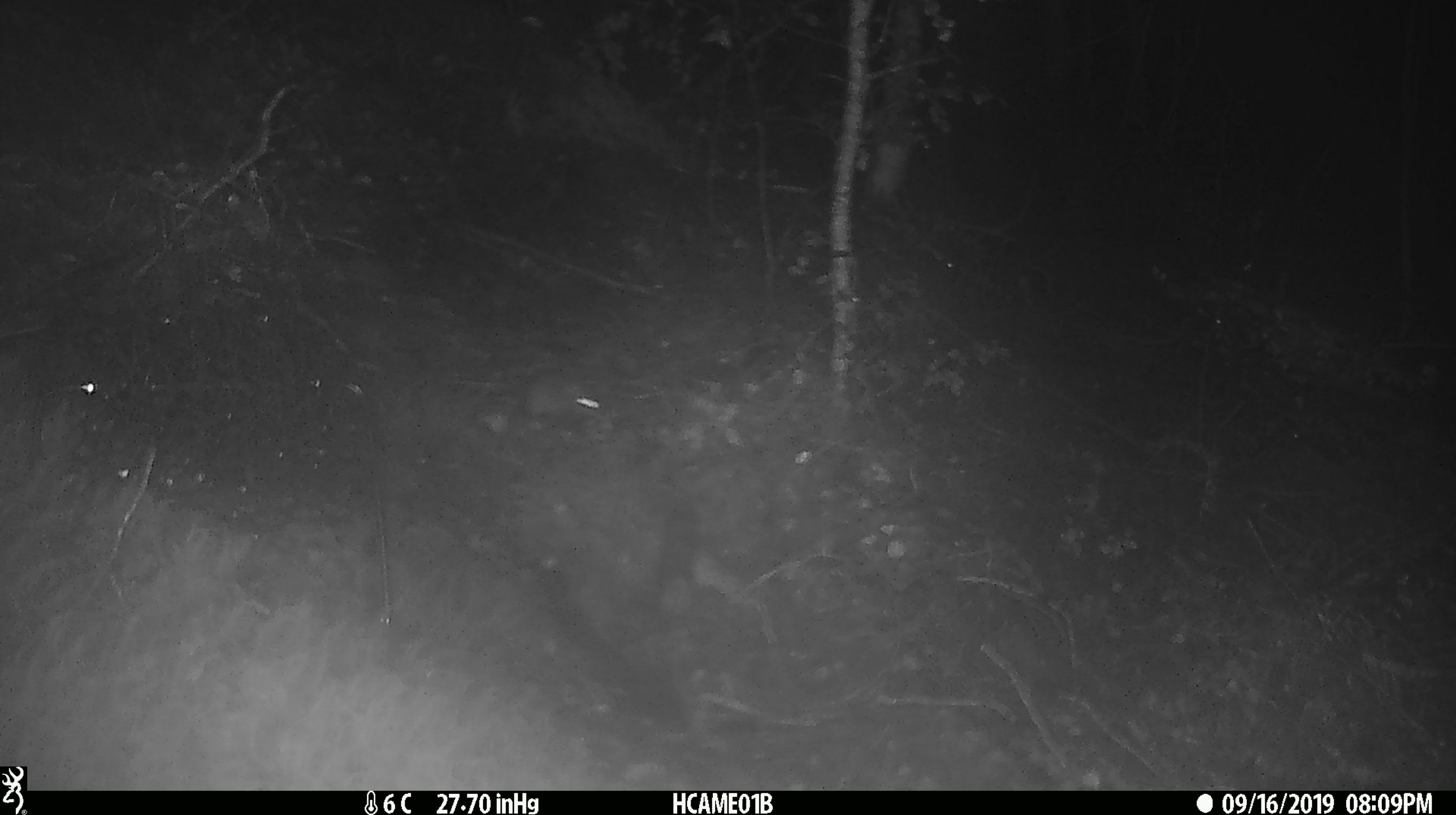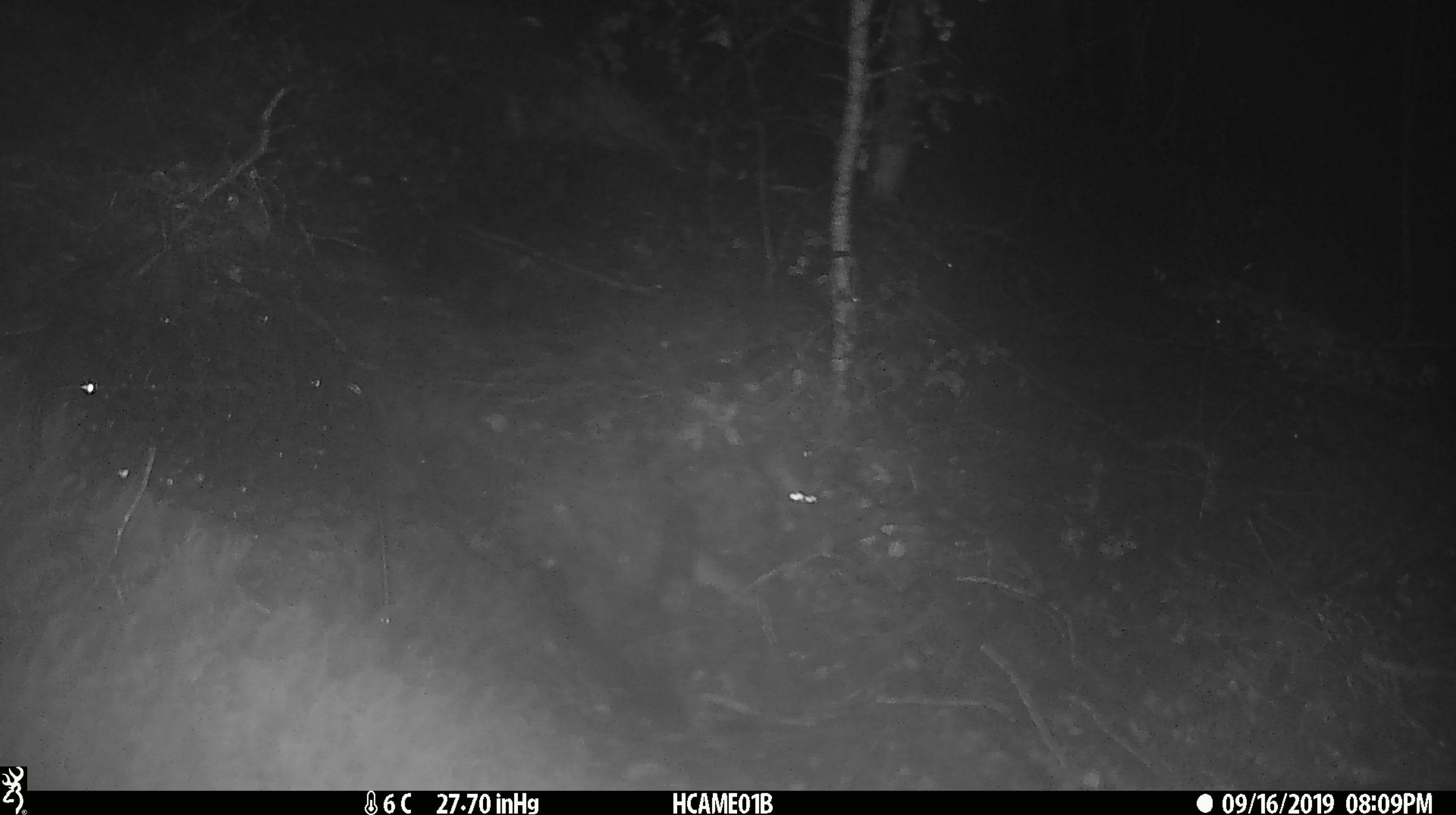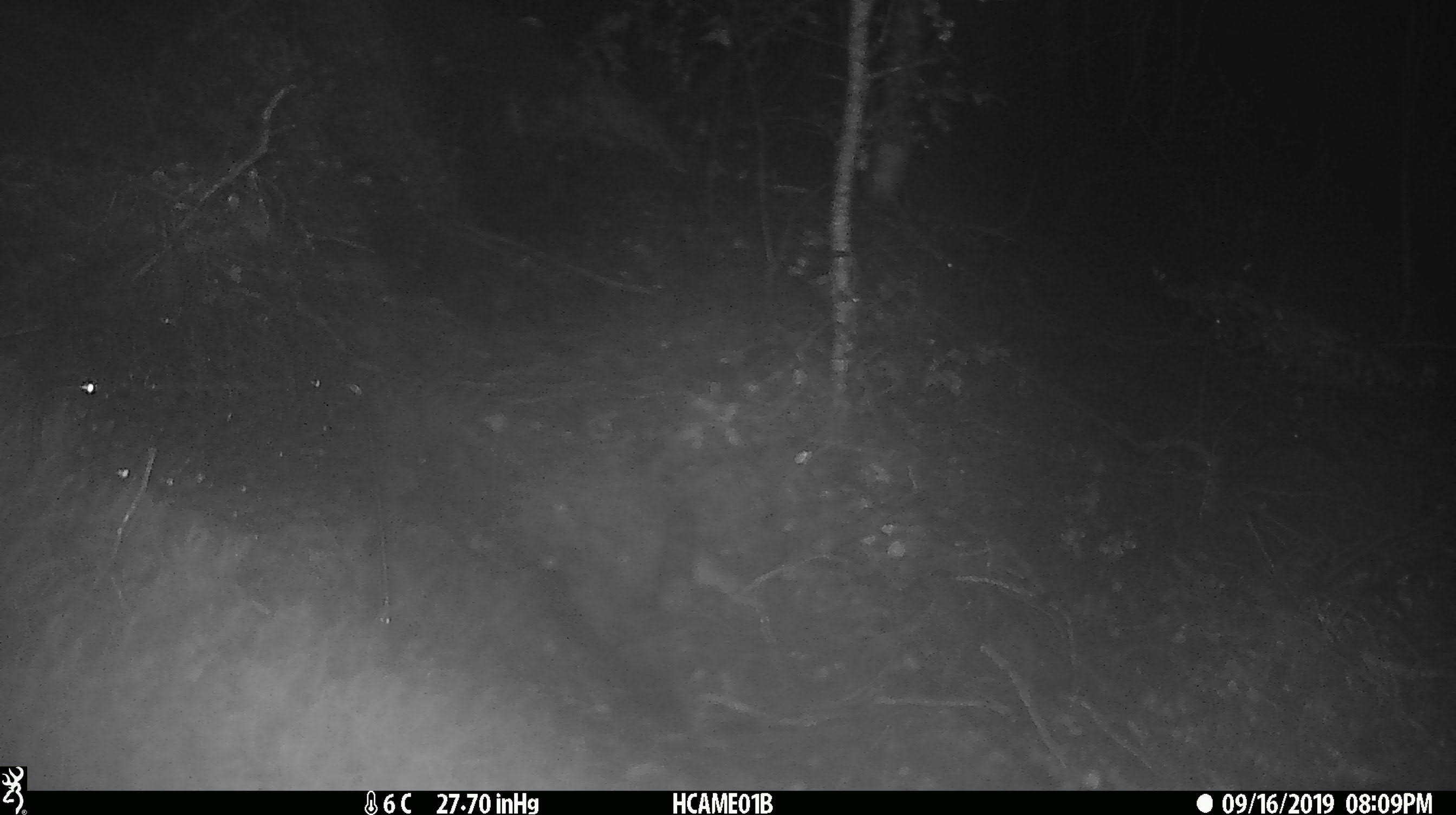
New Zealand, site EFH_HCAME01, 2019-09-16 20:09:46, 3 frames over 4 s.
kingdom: Animalia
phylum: Chordata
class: Mammalia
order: Rodentia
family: Muridae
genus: Mus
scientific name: Mus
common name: mouse